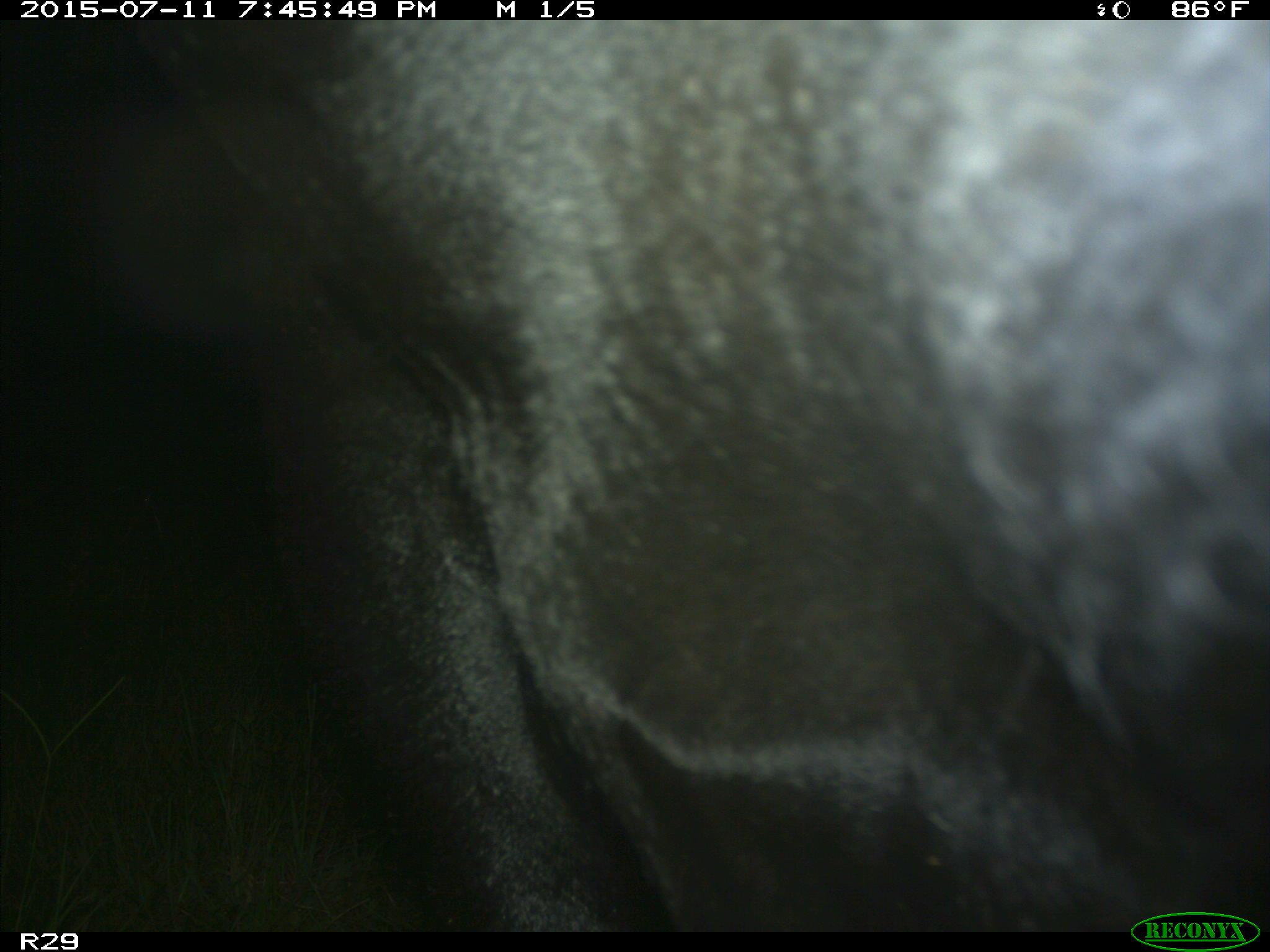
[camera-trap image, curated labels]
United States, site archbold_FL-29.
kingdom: Animalia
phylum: Chordata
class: Mammalia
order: Artiodactyla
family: Bovidae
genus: Bos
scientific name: Bos taurus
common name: domestic cow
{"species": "Bos taurus (domestic cow)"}